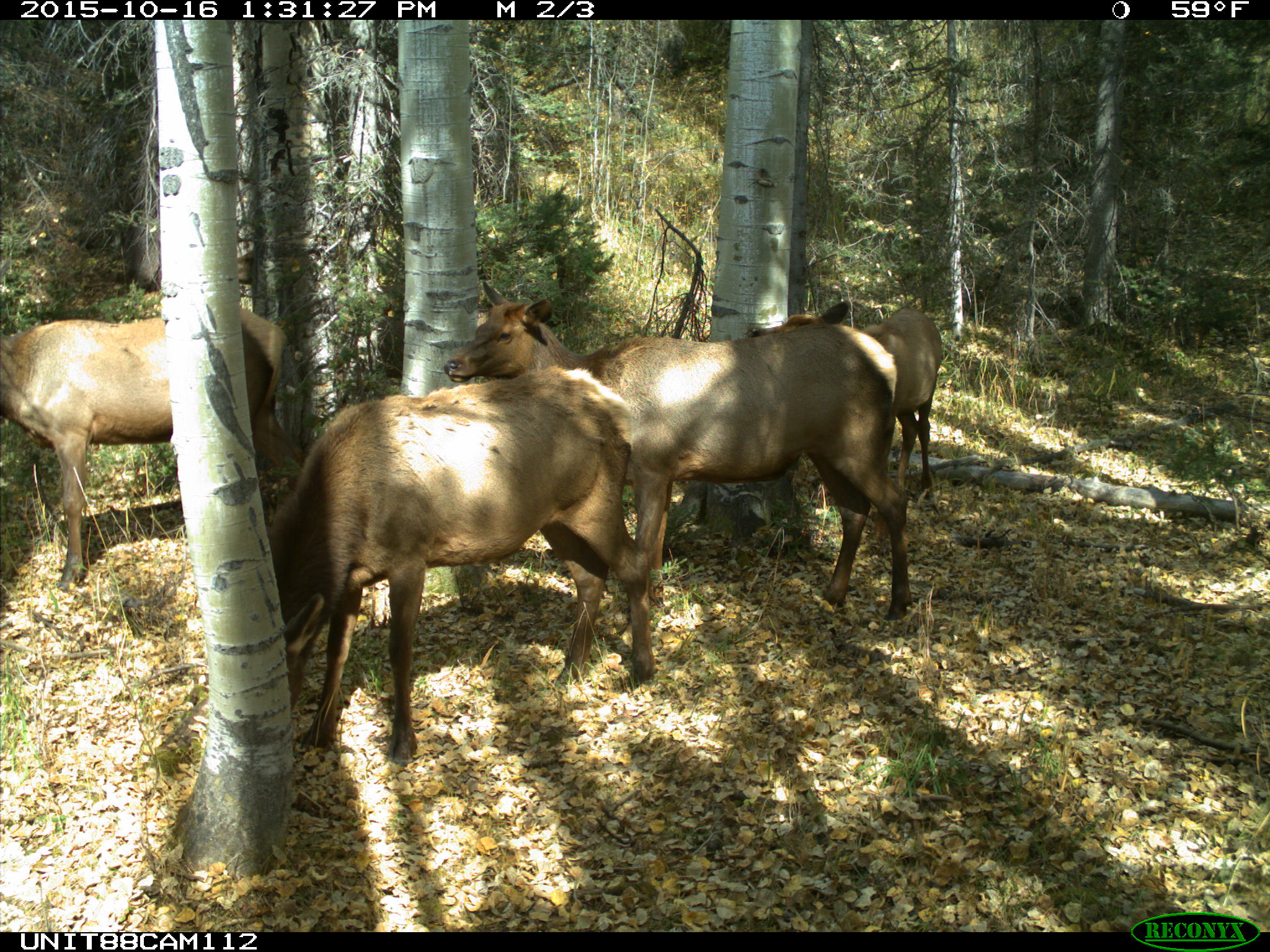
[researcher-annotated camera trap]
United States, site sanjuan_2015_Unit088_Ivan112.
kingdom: Animalia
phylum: Chordata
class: Mammalia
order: Artiodactyla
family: Cervidae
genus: Cervus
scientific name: Cervus elaphus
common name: red deer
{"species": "Cervus elaphus (red deer)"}